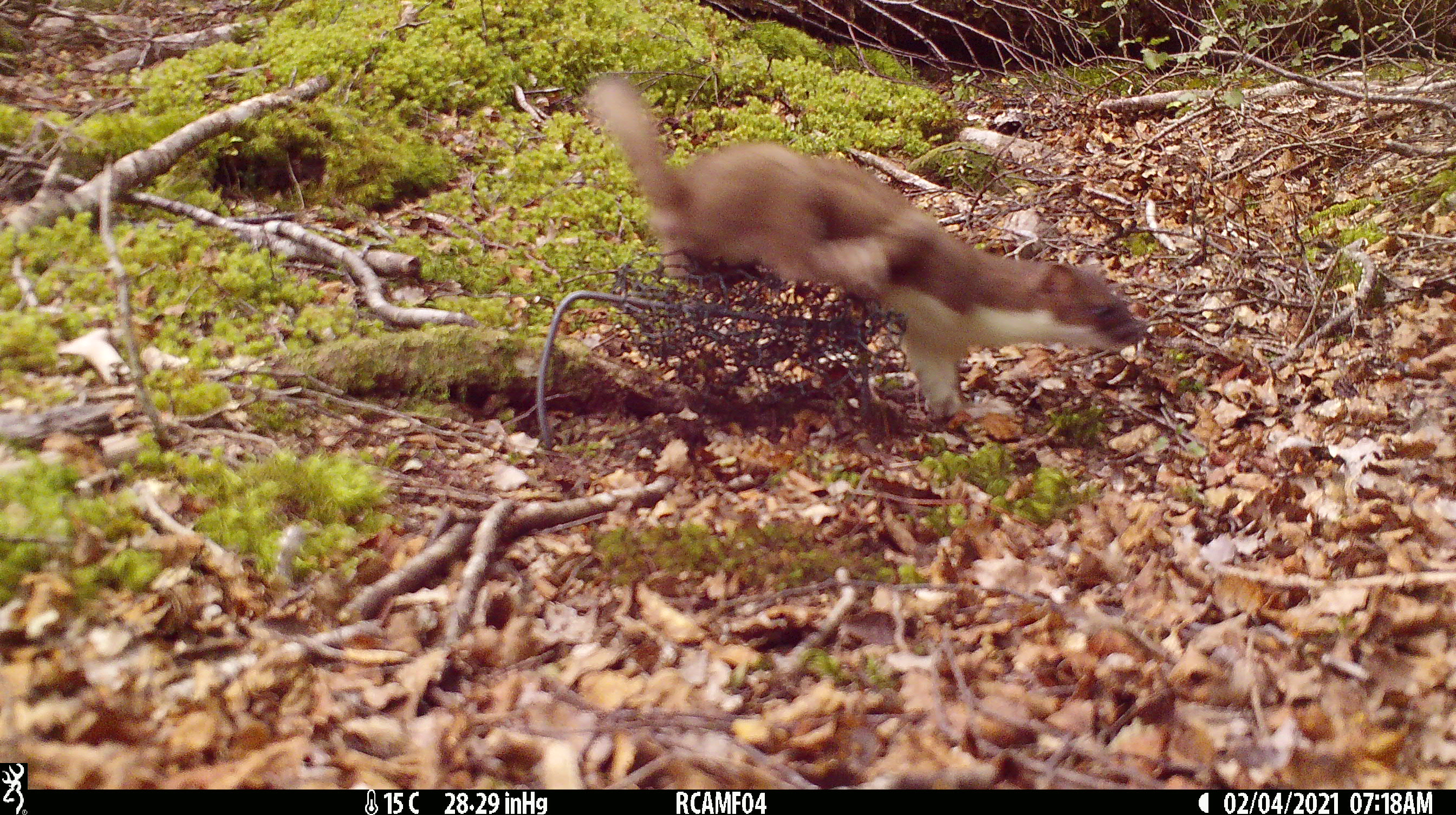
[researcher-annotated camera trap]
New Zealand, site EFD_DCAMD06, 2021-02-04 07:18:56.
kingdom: Animalia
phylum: Chordata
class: Mammalia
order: Carnivora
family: Mustelidae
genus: Mustela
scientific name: Mustela erminea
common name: stoat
Stoat (Mustela erminea).